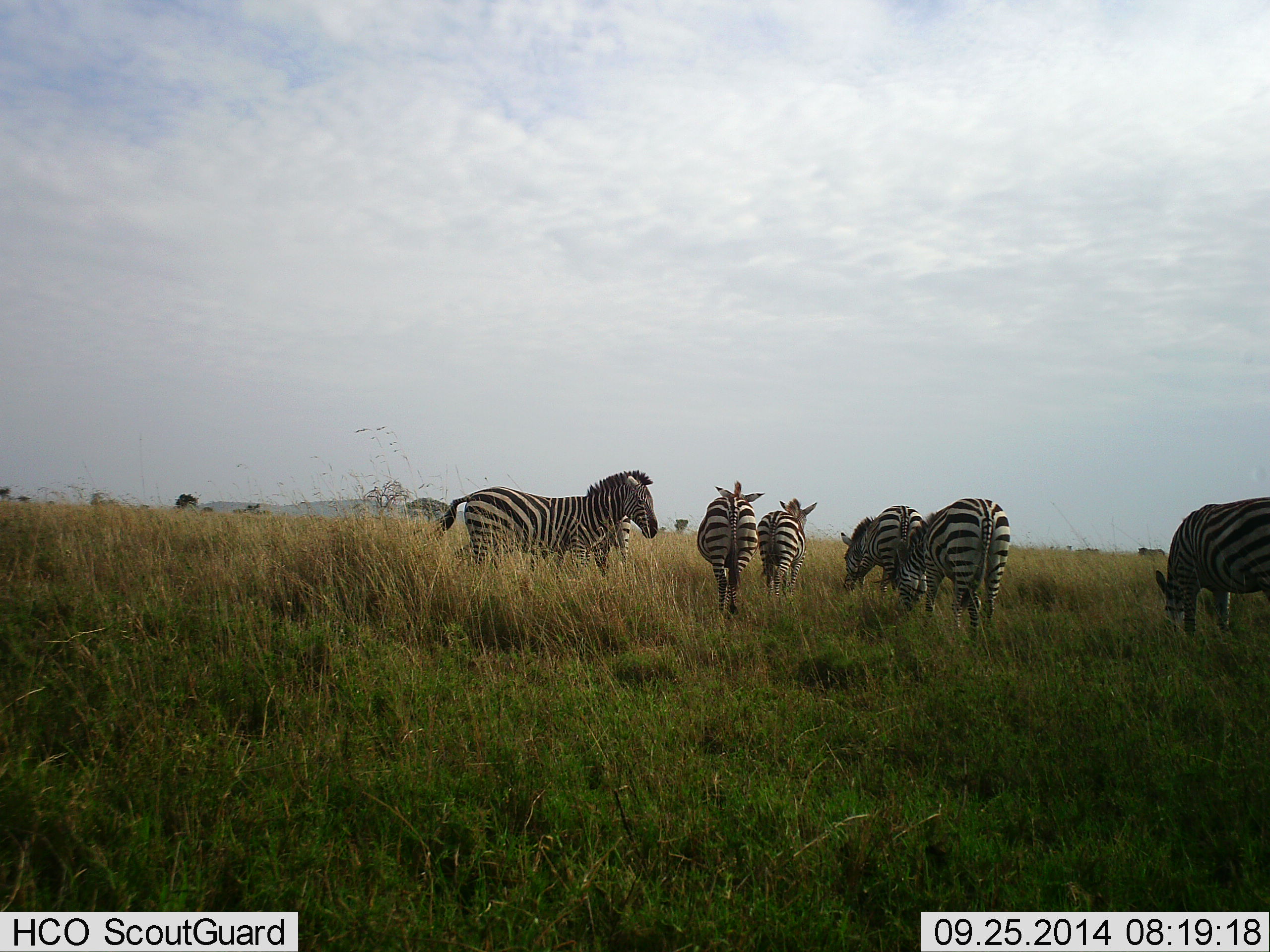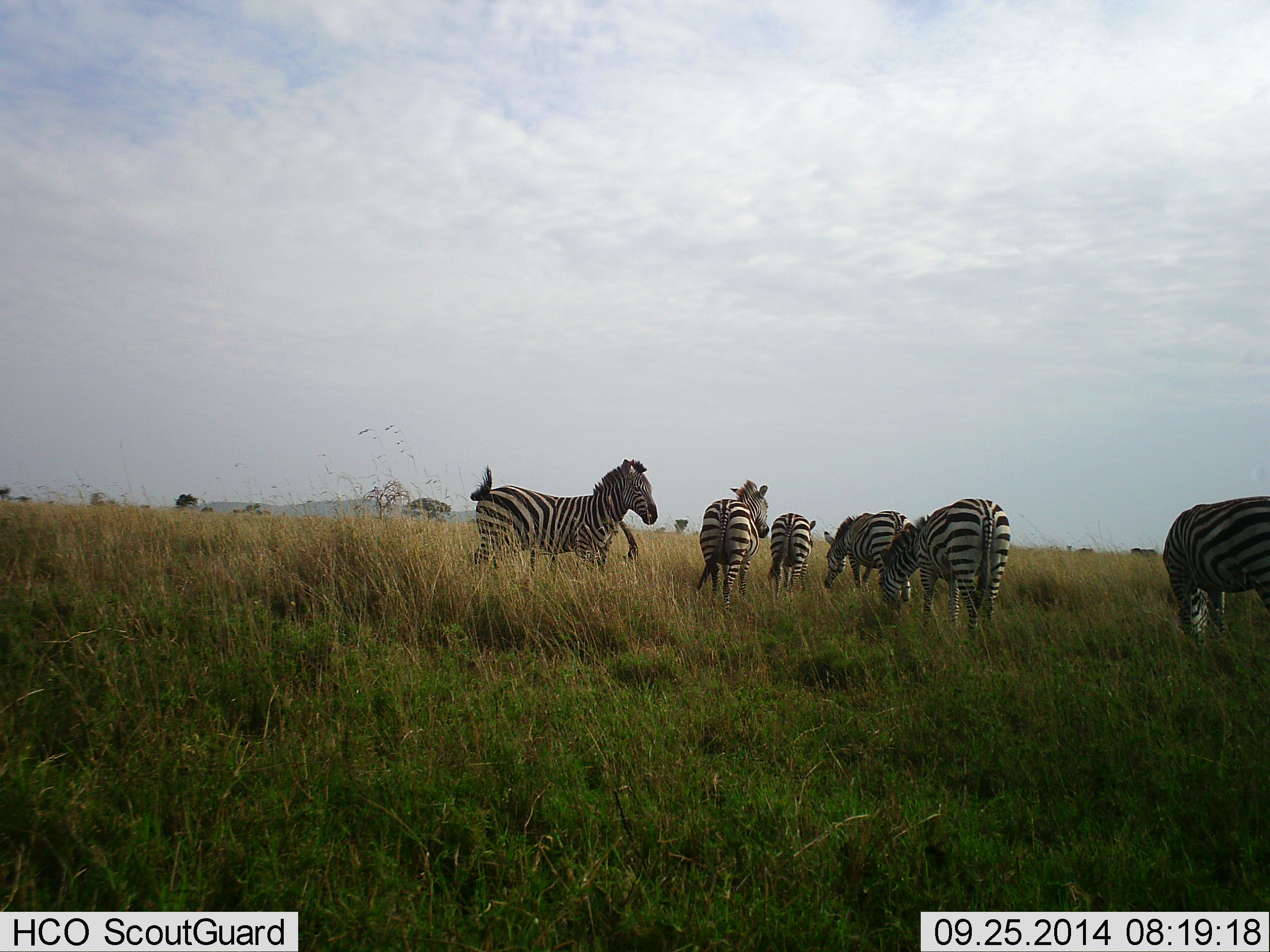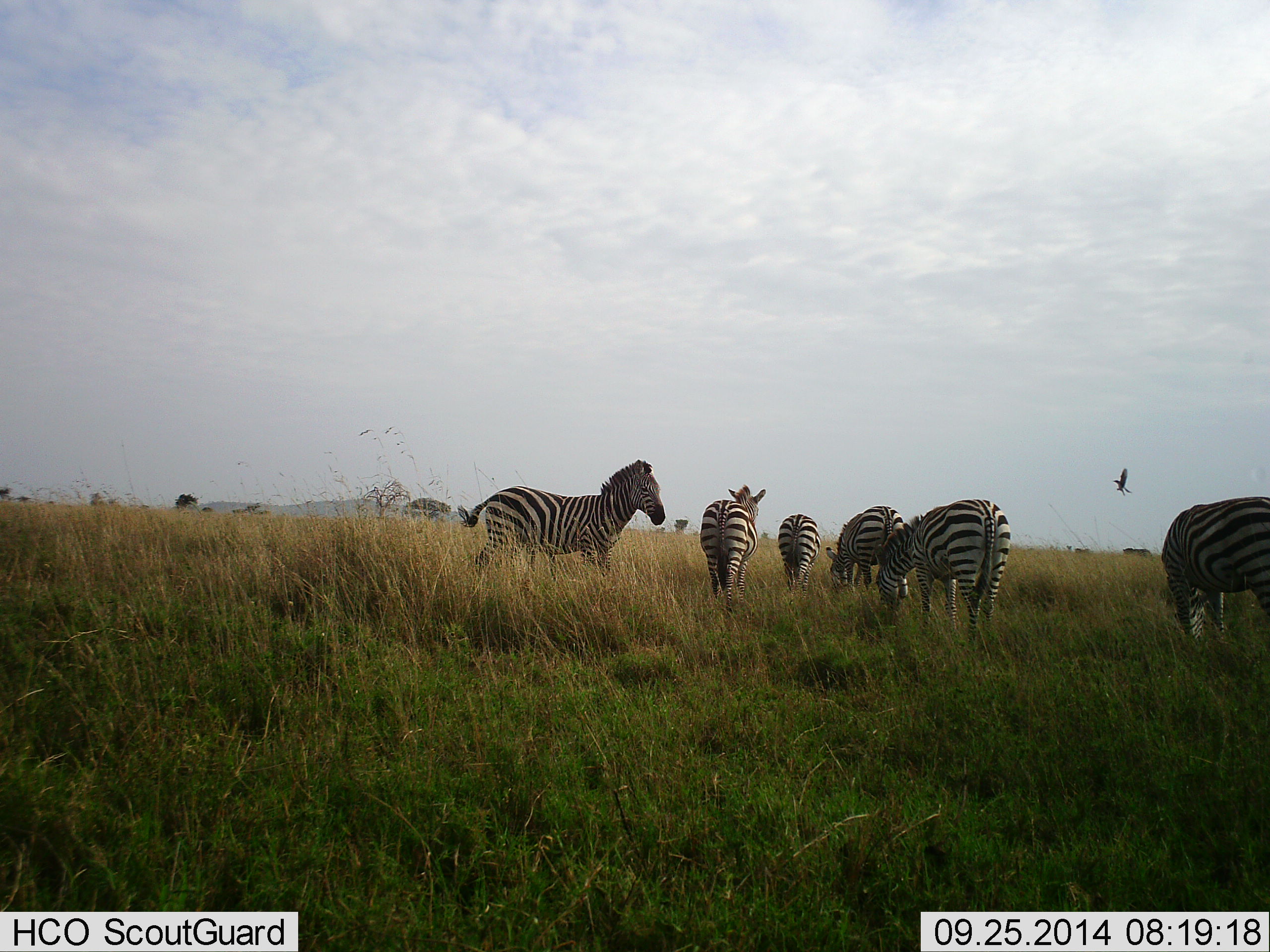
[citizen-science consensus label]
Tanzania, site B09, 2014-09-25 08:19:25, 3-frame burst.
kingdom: Animalia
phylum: Chordata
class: Mammalia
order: Perissodactyla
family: Equidae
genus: Equus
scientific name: Equus quagga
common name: plains zebra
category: zebra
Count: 6.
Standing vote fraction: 100%.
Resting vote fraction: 0%.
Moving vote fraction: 25%.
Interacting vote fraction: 0%.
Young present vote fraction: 0%.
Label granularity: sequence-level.